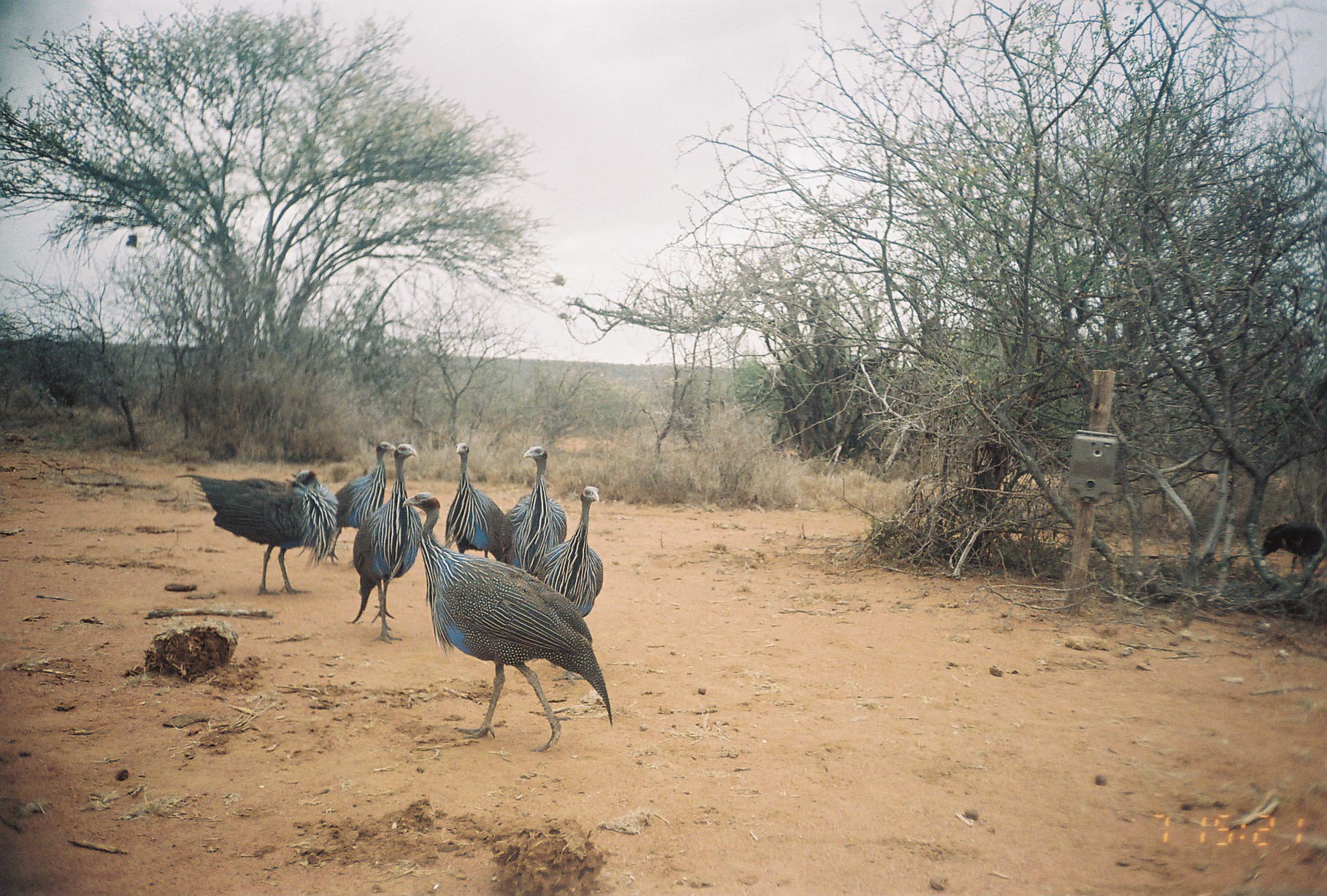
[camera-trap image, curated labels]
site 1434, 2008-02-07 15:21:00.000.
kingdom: Animalia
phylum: Chordata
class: Aves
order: Galliformes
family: Numididae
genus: Acryllium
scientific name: Acryllium vulturinum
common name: vulturine guineafowl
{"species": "Acryllium vulturinum (vulturine guineafowl)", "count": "8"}